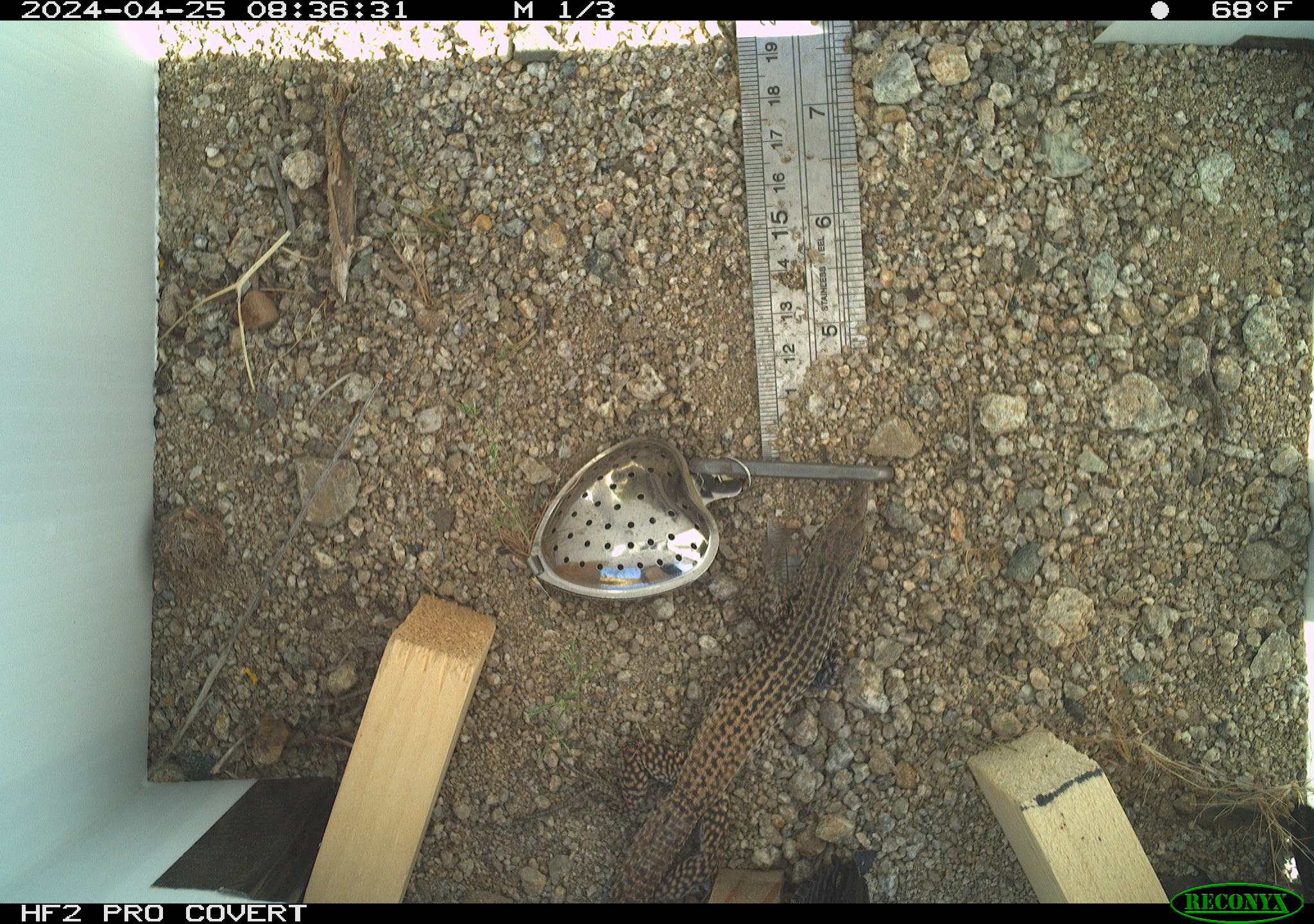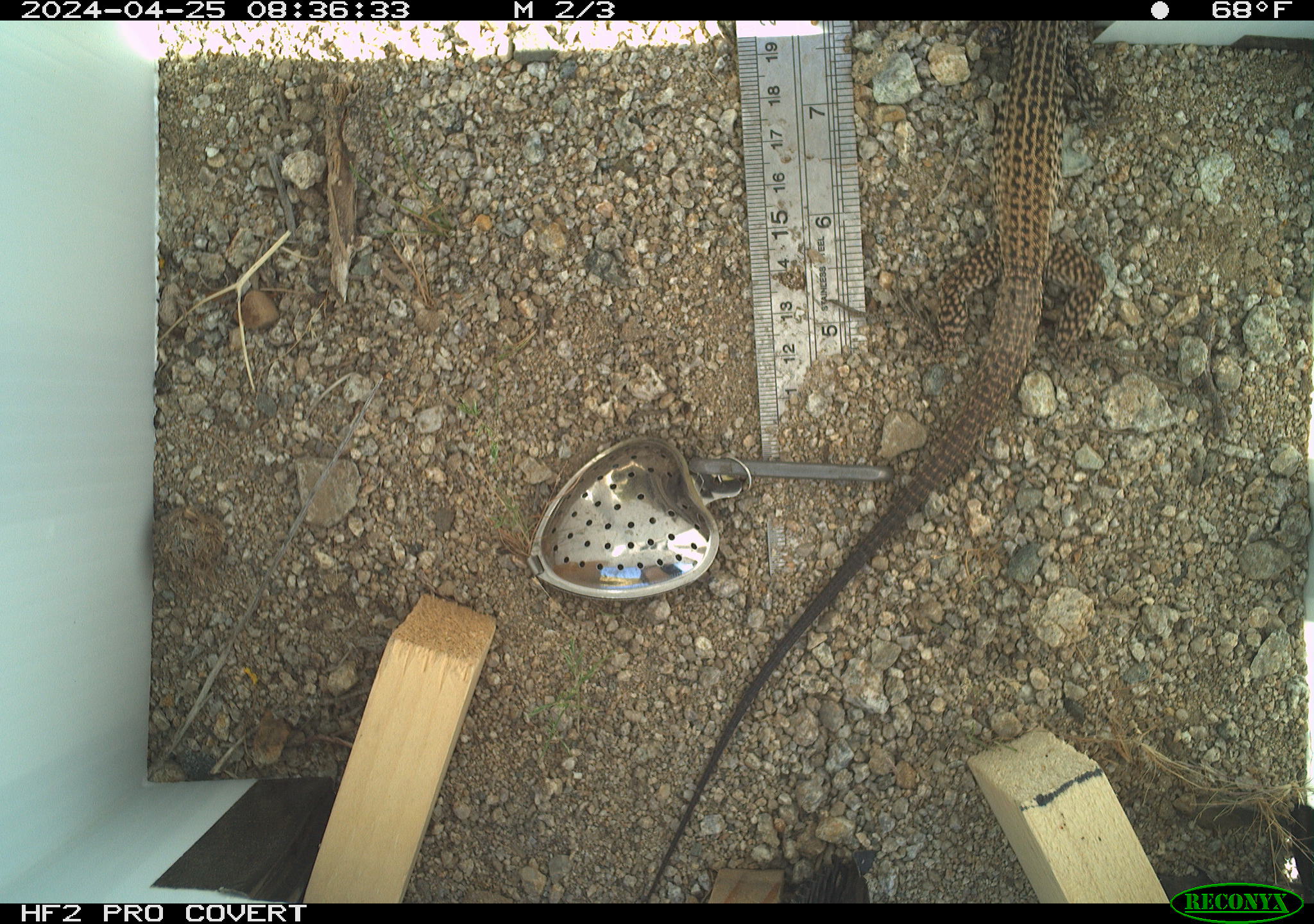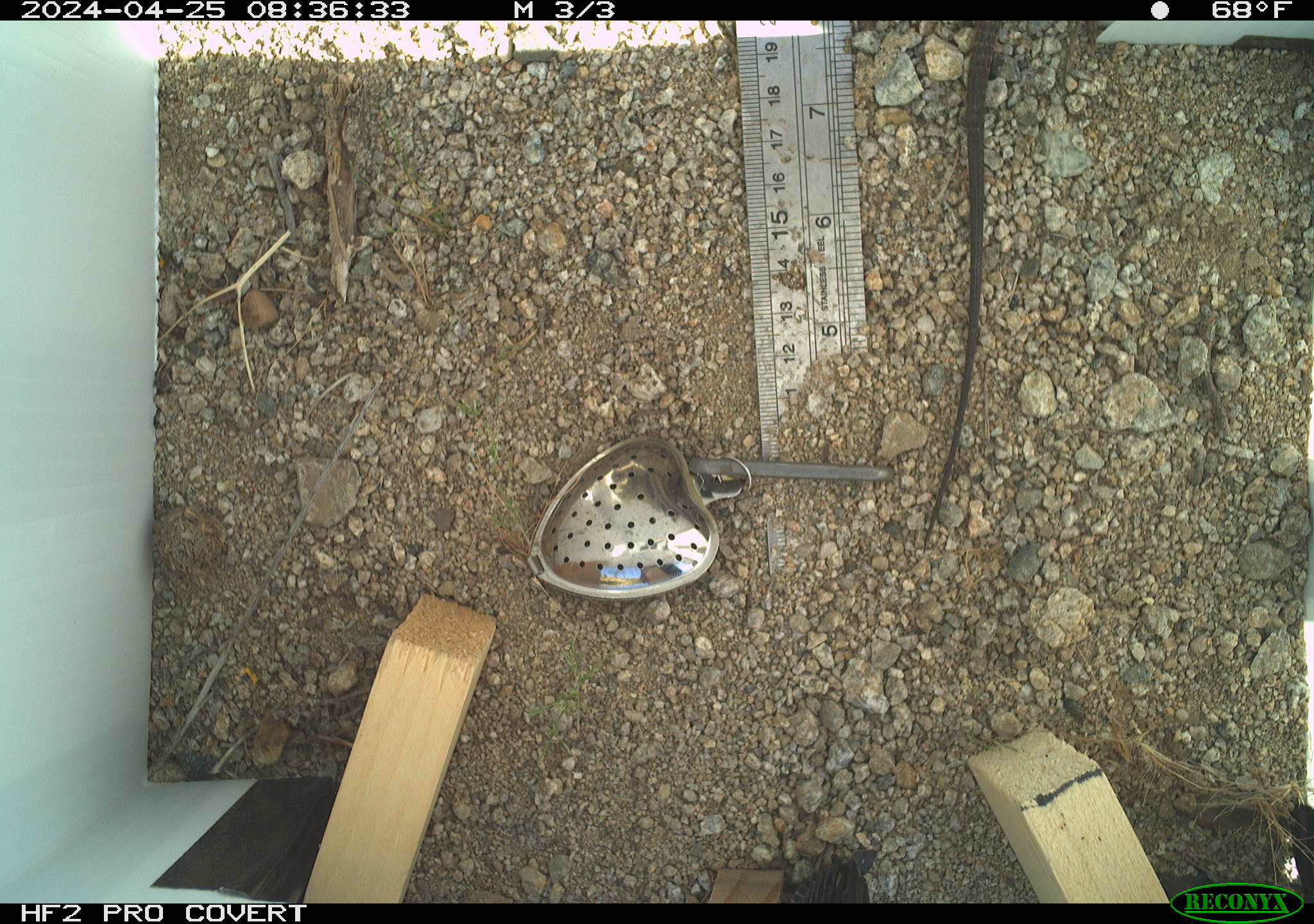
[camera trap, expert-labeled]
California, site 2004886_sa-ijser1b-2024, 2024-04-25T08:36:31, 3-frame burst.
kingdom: Animalia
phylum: Chordata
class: Reptilia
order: Squamata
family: Teiidae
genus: Aspidoscelis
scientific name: Aspidoscelis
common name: whiptail lizards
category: aspidoscelis species